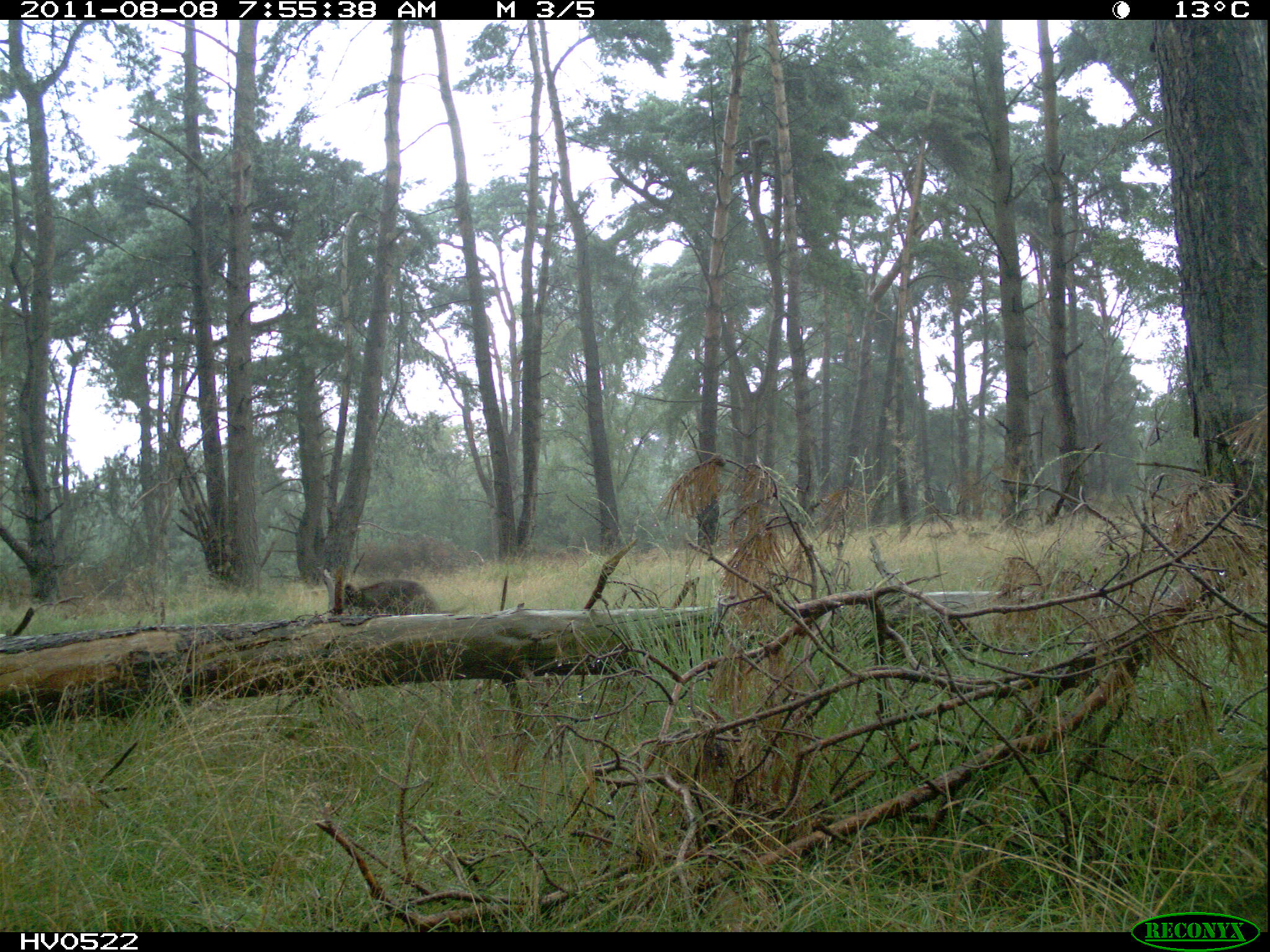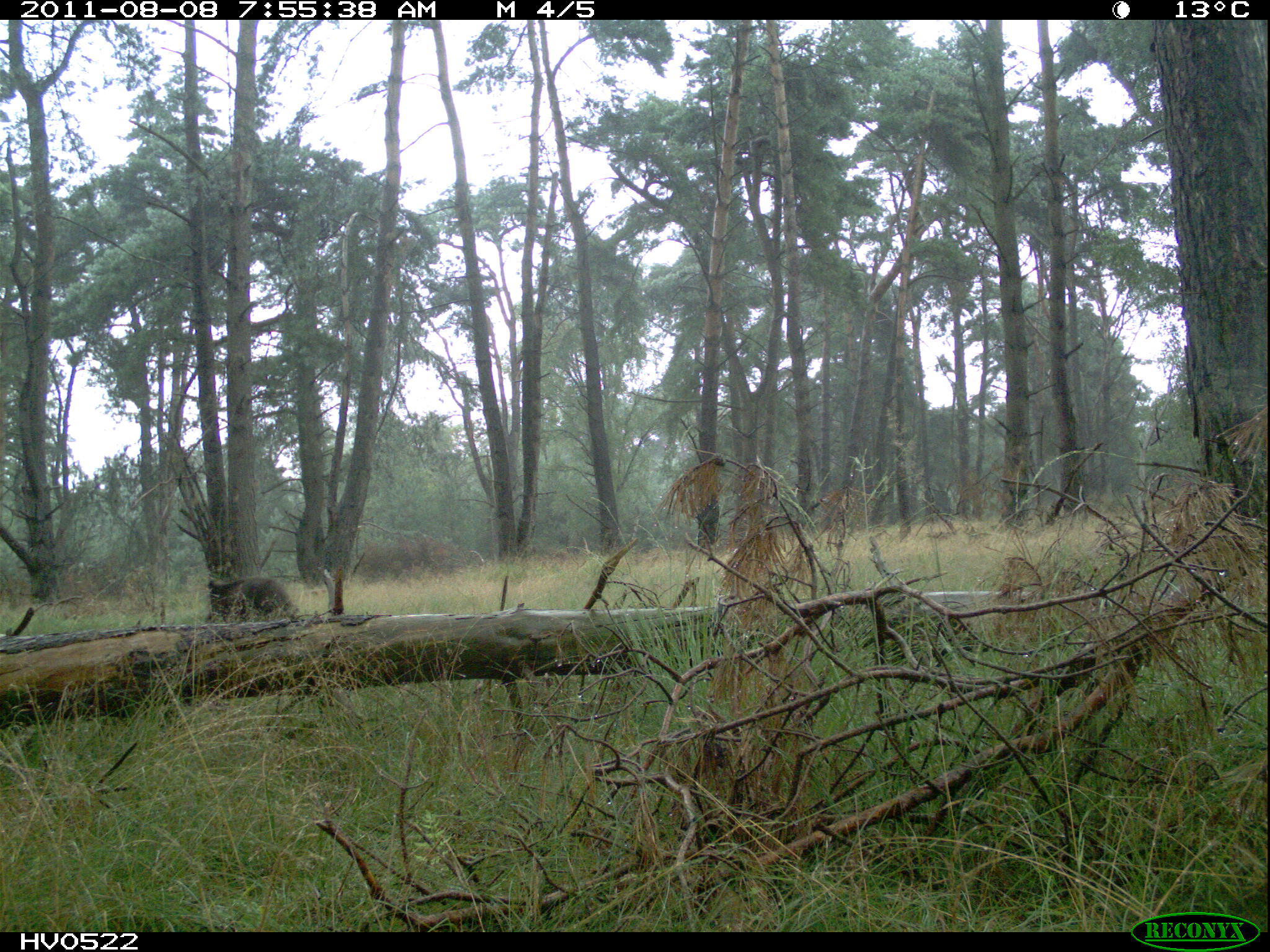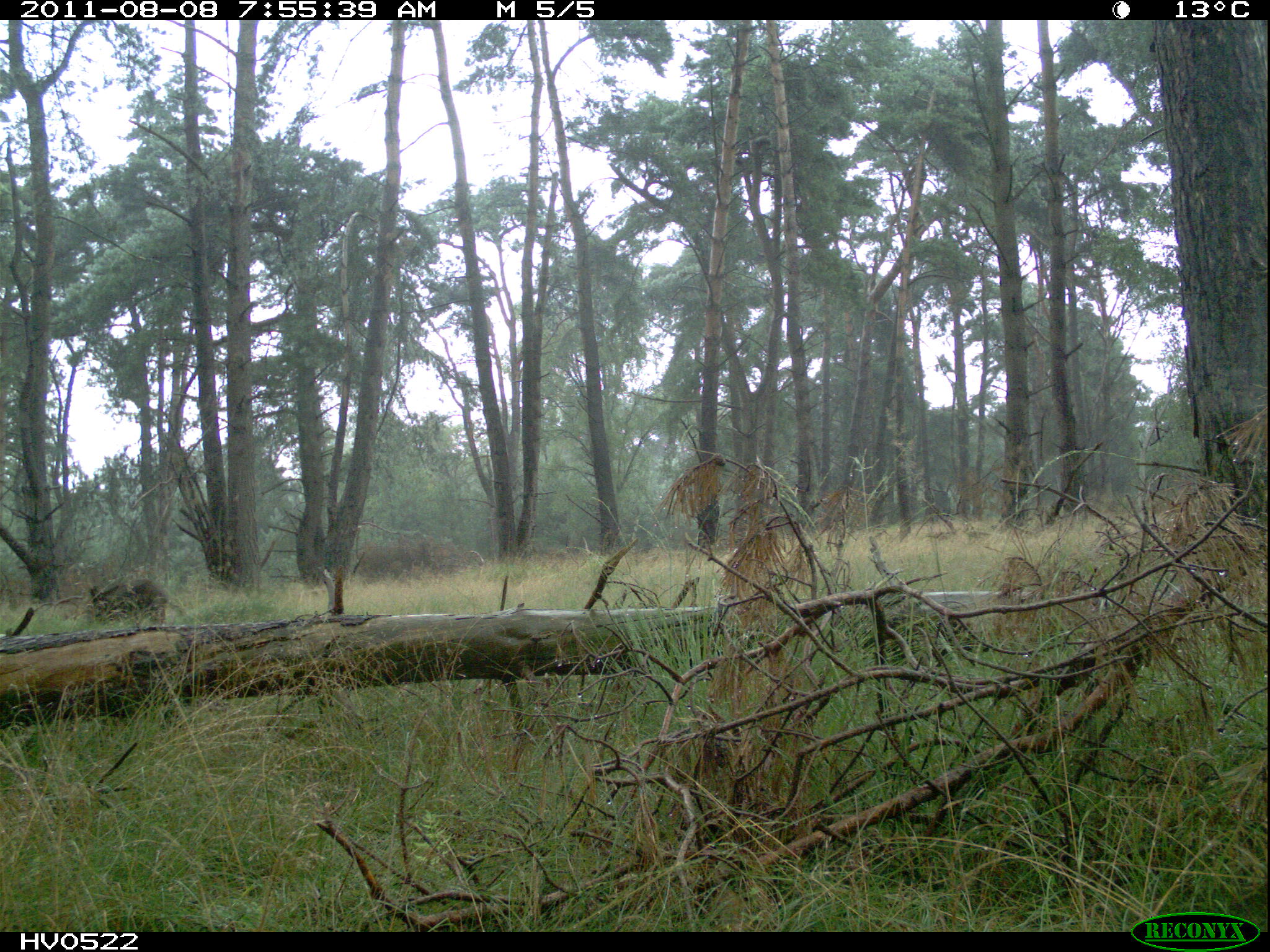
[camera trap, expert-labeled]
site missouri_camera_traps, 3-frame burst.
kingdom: Animalia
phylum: Chordata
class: Mammalia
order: Artiodactyla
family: Suidae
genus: Sus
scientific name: Sus scrofa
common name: wild boar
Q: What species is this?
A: Wild boar (Sus scrofa).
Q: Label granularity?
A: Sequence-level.